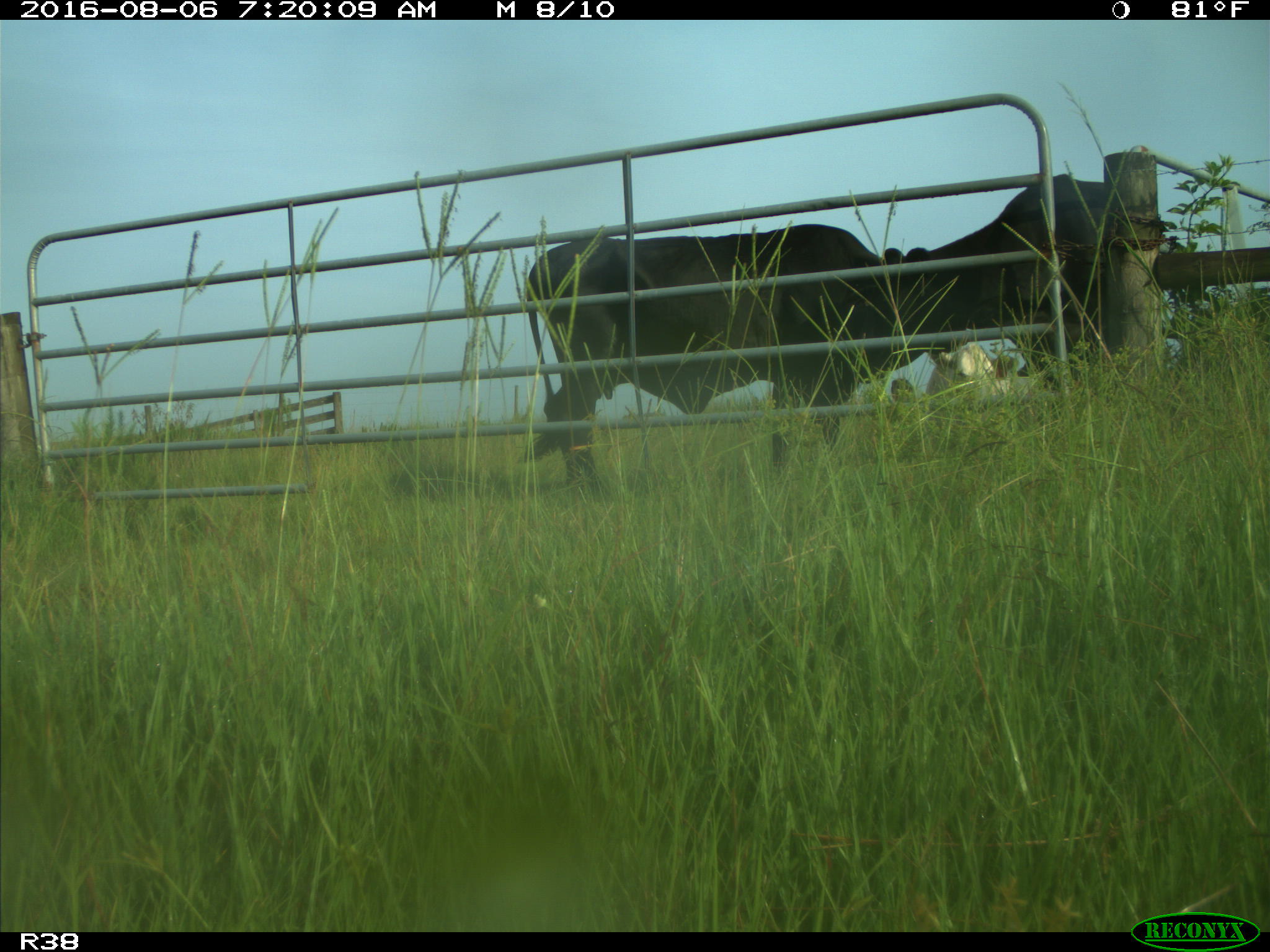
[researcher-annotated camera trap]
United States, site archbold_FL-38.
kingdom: Animalia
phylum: Chordata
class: Mammalia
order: Artiodactyla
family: Bovidae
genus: Bos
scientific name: Bos taurus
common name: domestic cow